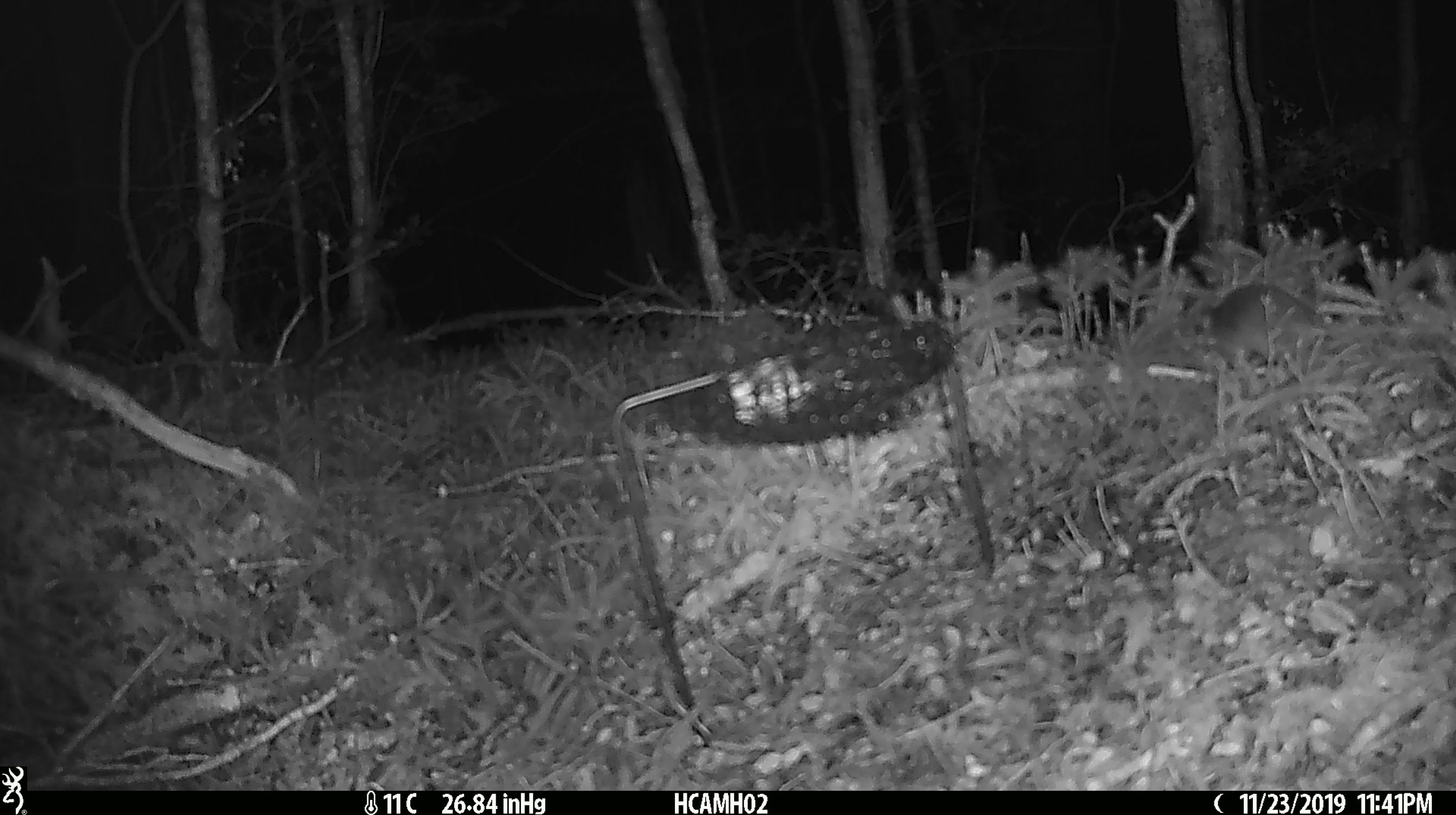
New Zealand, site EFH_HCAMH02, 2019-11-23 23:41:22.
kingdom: Animalia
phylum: Chordata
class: Mammalia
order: Rodentia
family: Muridae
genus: Mus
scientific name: Mus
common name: mouse